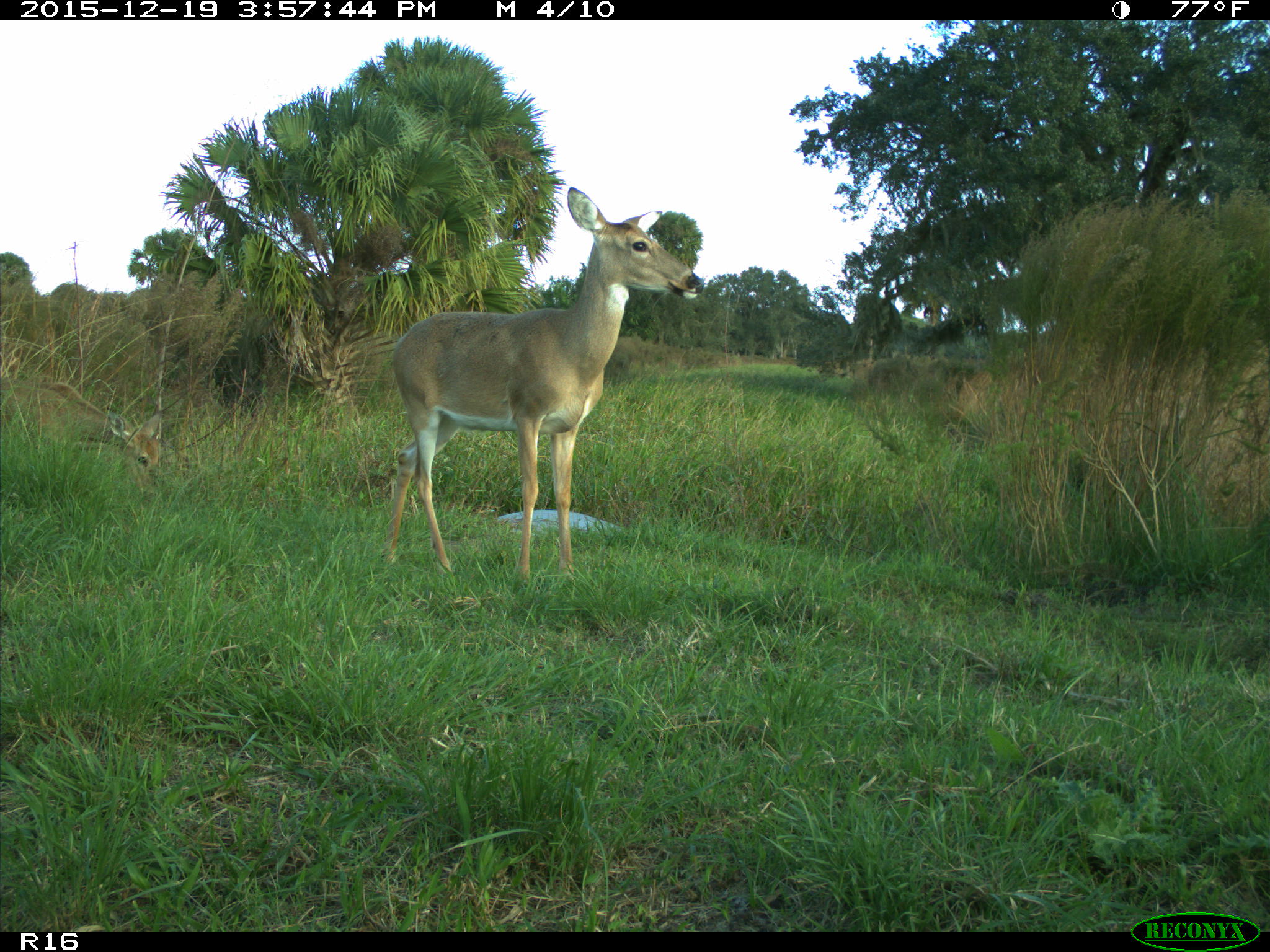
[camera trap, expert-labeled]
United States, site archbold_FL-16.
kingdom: Animalia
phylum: Chordata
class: Mammalia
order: Artiodactyla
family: Cervidae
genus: Odocoileus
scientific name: Odocoileus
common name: deer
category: unidentified deer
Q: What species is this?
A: Unidentified deer (deer) (Odocoileus).